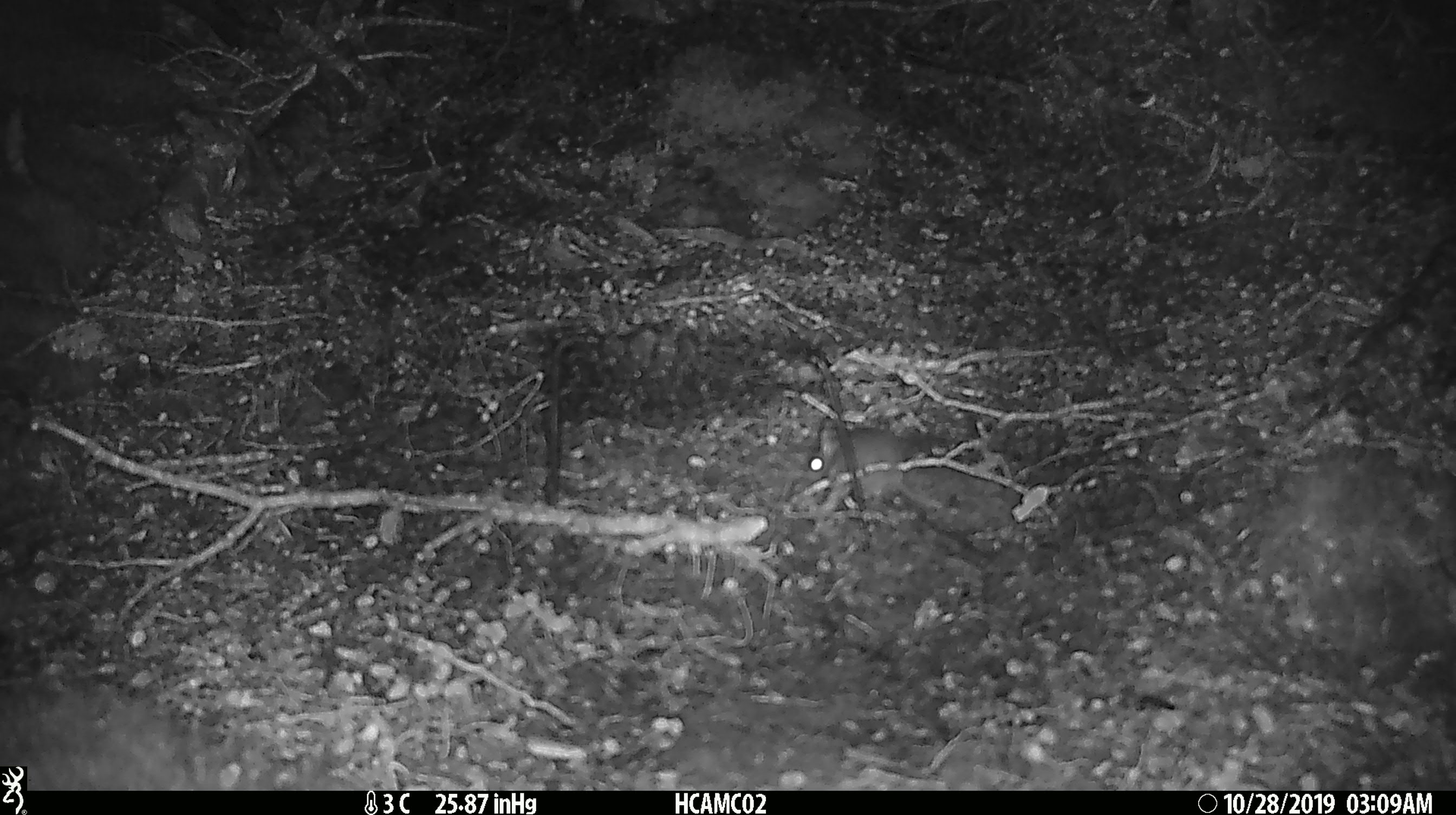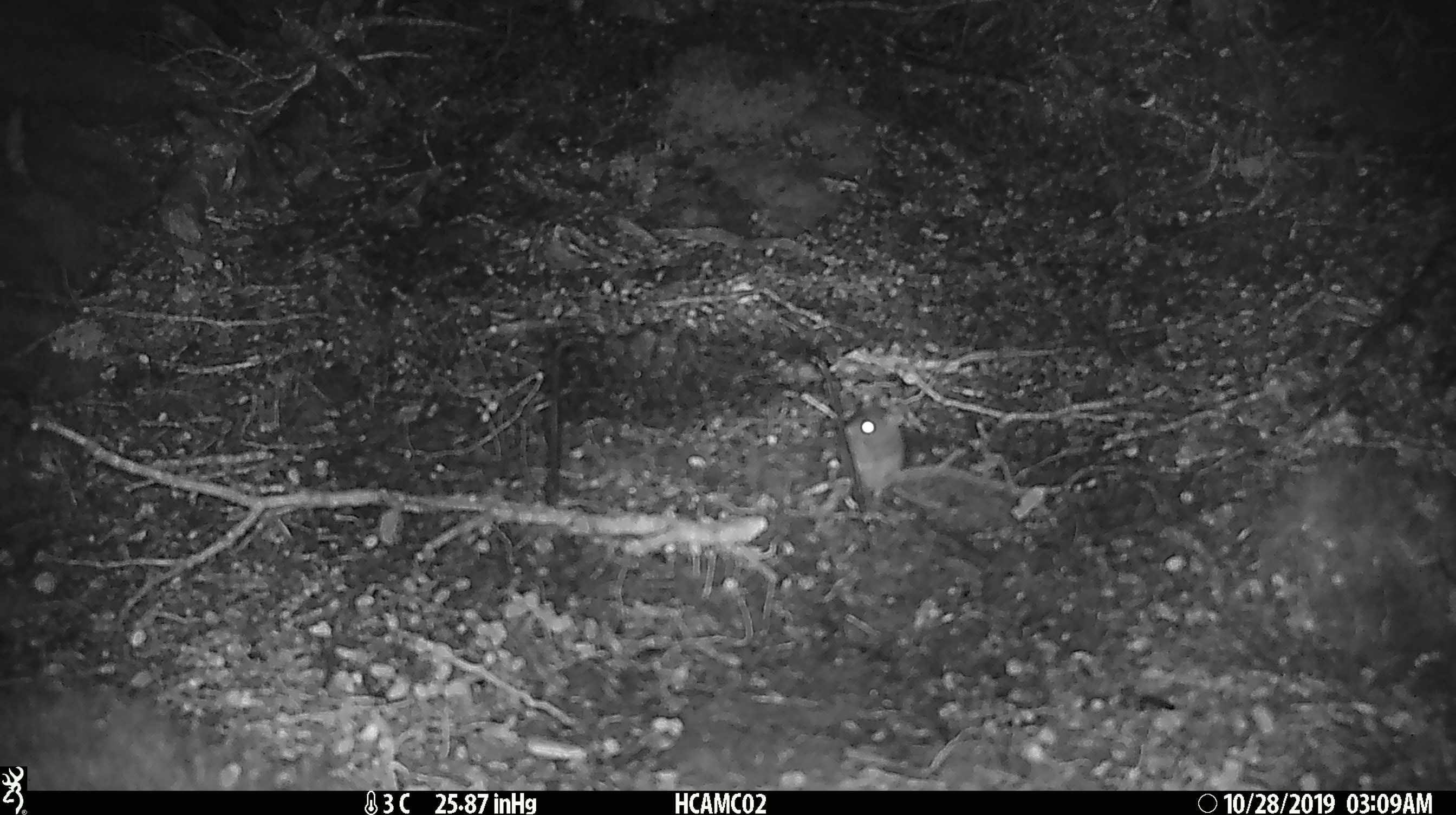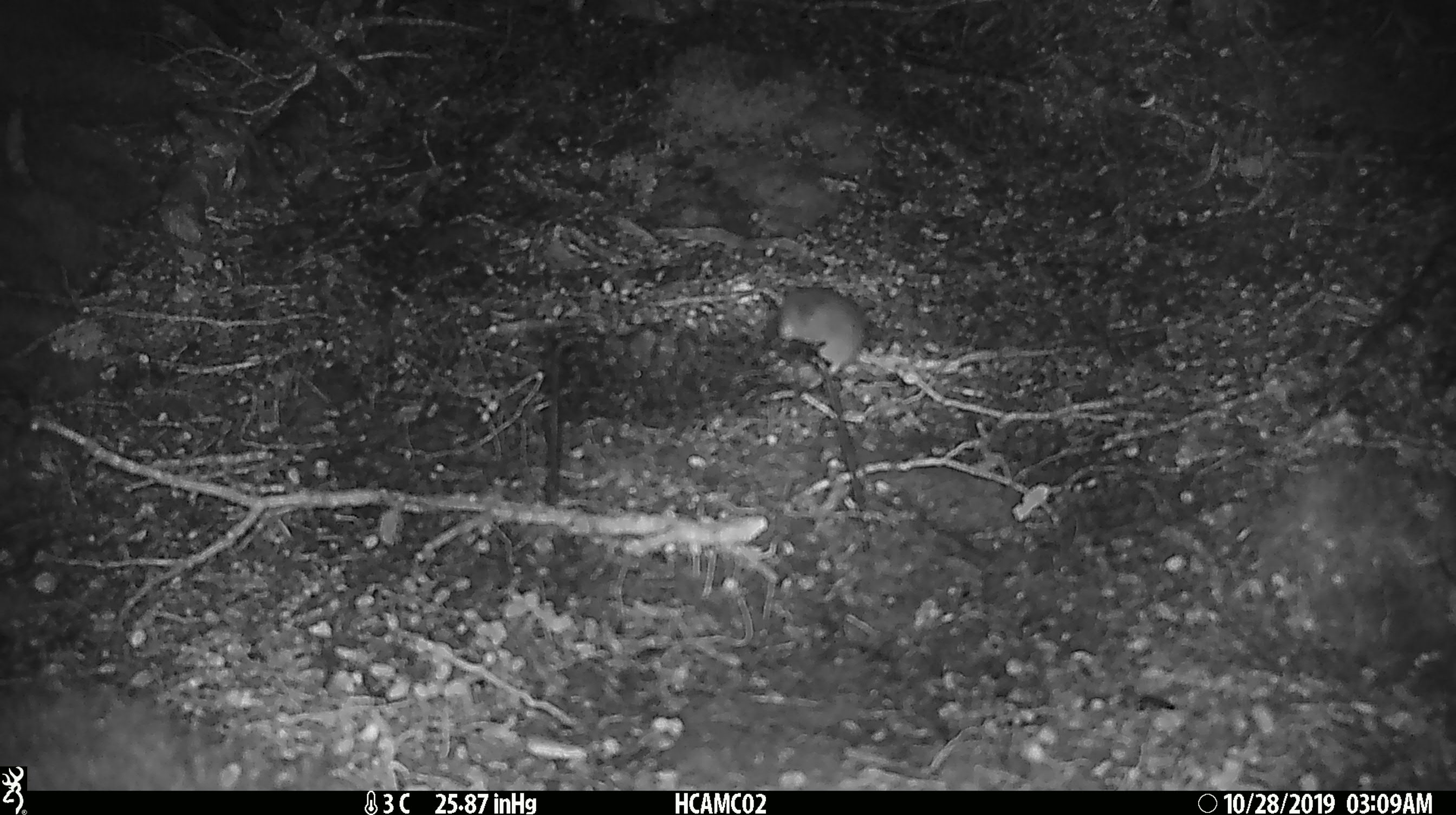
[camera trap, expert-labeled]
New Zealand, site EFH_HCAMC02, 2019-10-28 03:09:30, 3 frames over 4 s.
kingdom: Animalia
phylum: Chordata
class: Mammalia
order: Rodentia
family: Muridae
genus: Mus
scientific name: Mus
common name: mouse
Mouse (Mus).